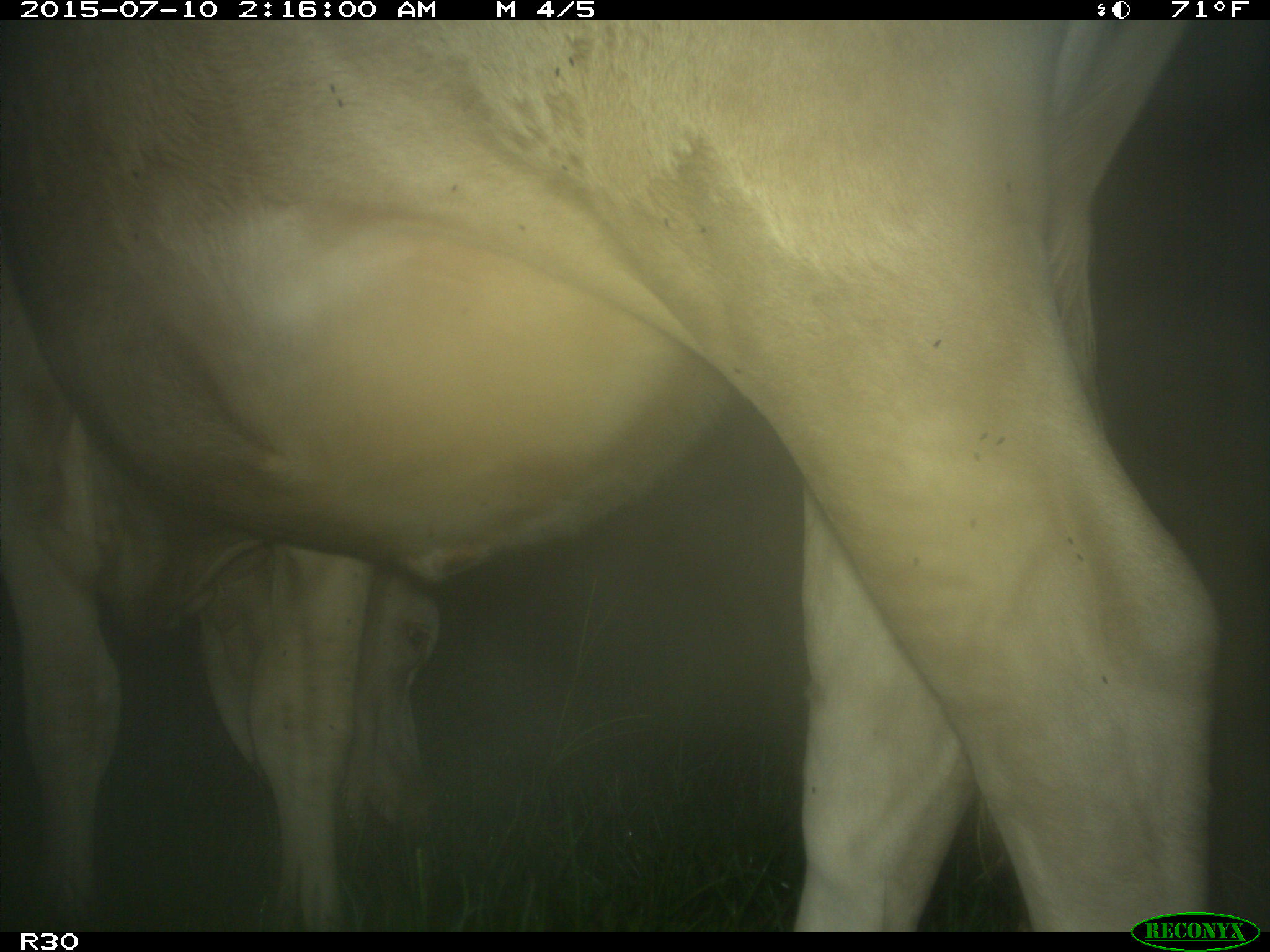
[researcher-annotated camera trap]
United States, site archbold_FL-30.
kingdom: Animalia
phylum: Chordata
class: Mammalia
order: Artiodactyla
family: Bovidae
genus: Bos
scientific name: Bos taurus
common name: domestic cow